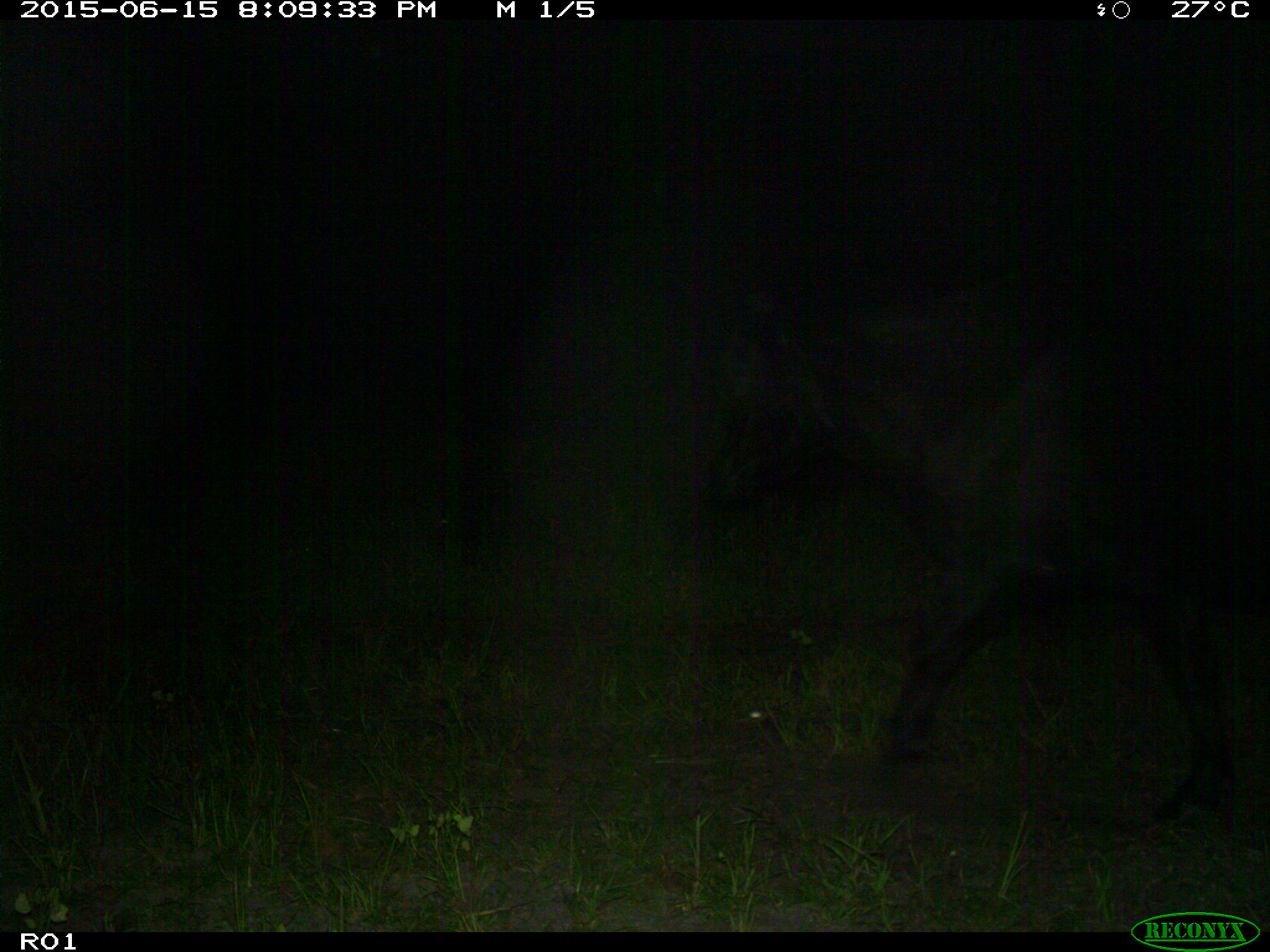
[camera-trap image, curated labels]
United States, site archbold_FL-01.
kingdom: Animalia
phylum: Chordata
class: Mammalia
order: Artiodactyla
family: Bovidae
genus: Bos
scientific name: Bos taurus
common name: domestic cow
Bos taurus (domestic cow).